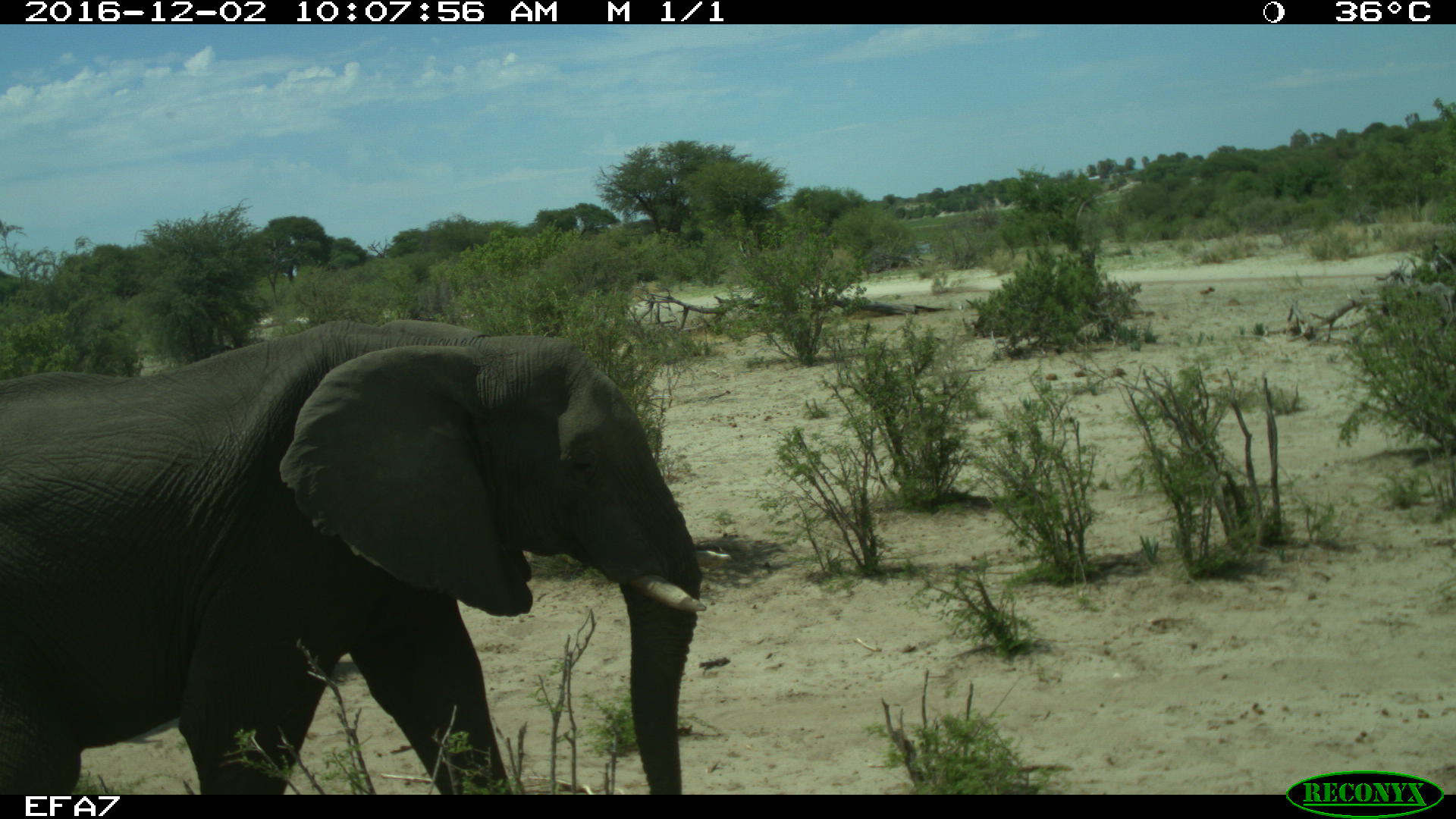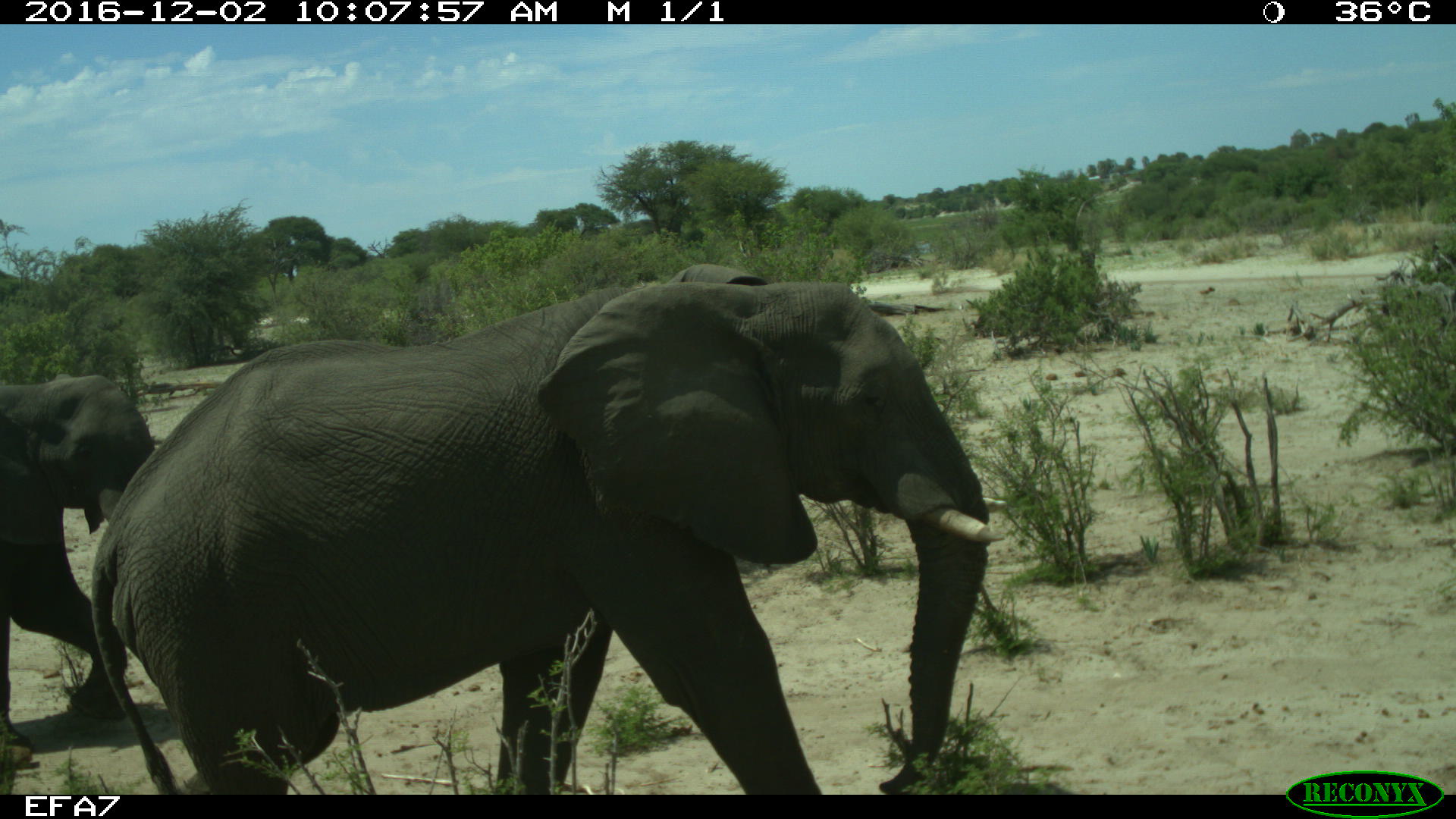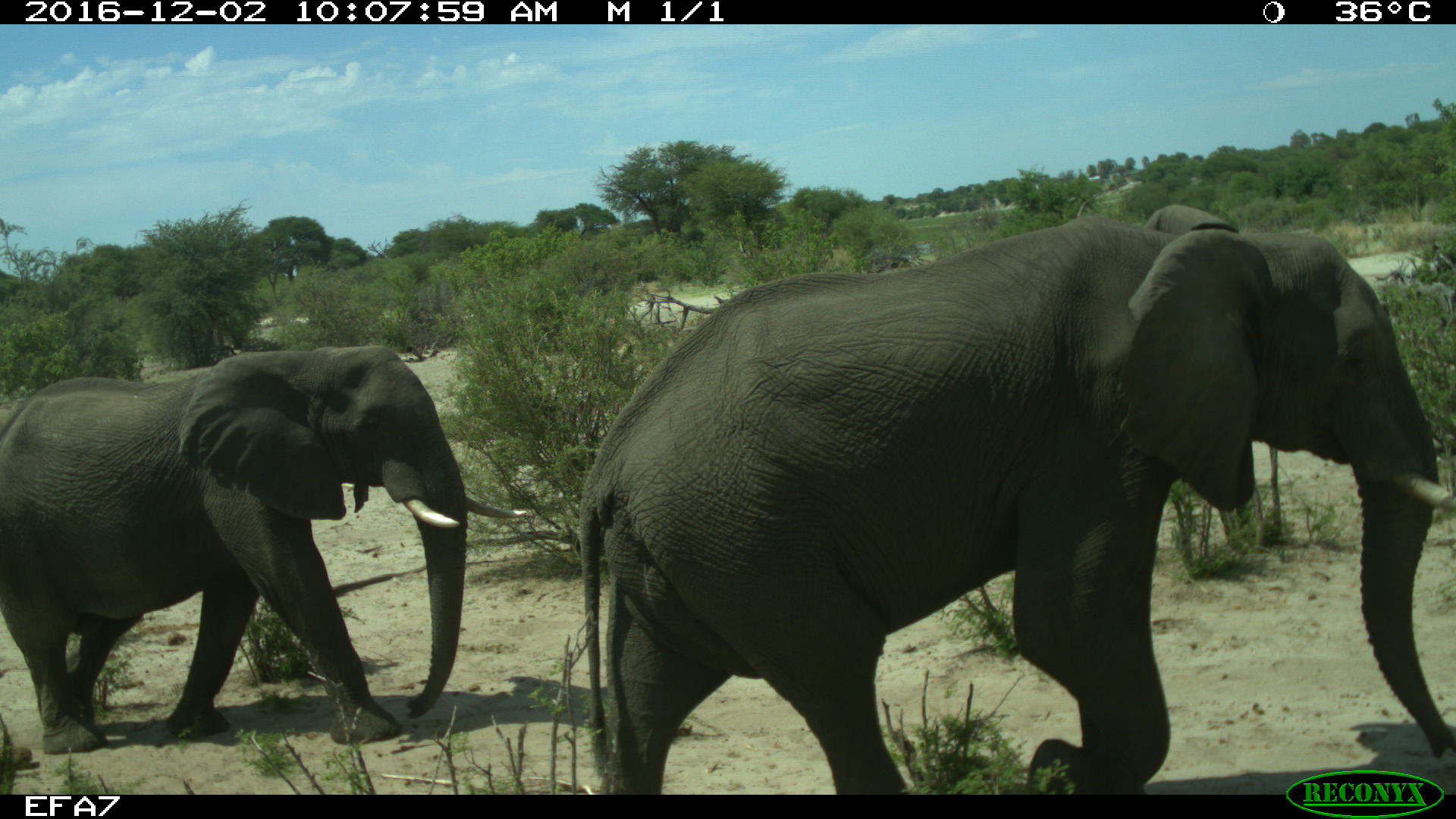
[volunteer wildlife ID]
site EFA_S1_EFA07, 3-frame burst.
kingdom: Animalia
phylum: Chordata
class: Mammalia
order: Proboscidea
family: Elephantidae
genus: Loxodonta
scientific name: Loxodonta africana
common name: african bush elephant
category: elephant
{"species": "elephant (african bush elephant) (Loxodonta africana)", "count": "2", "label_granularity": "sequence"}